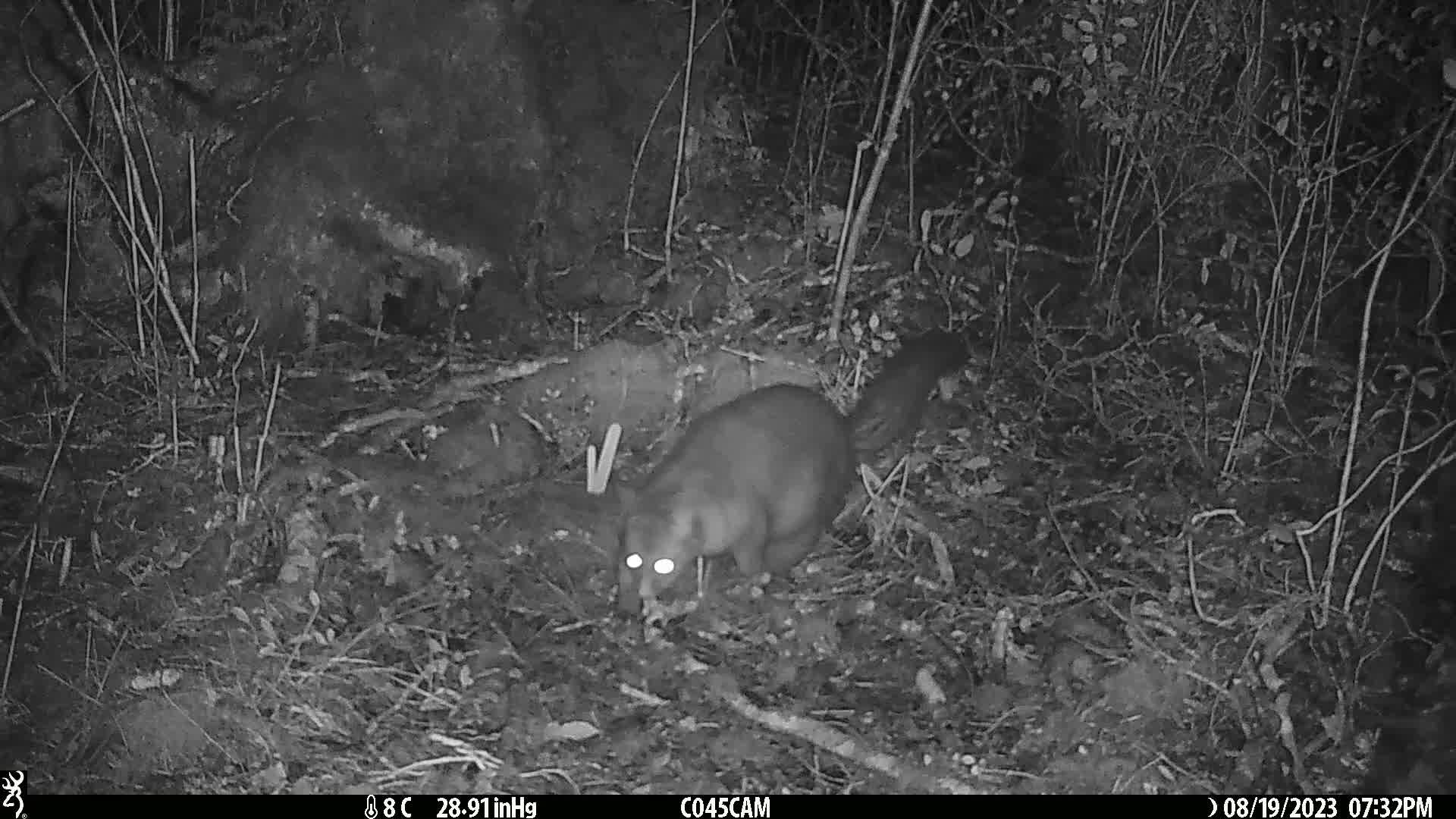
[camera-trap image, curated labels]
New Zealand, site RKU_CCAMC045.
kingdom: Animalia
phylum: Chordata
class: Mammalia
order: Diprotodontia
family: Phalangeridae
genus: Trichosurus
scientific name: Trichosurus vulpecula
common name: common brushtail possum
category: possum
Possum (common brushtail possum) (Trichosurus vulpecula).